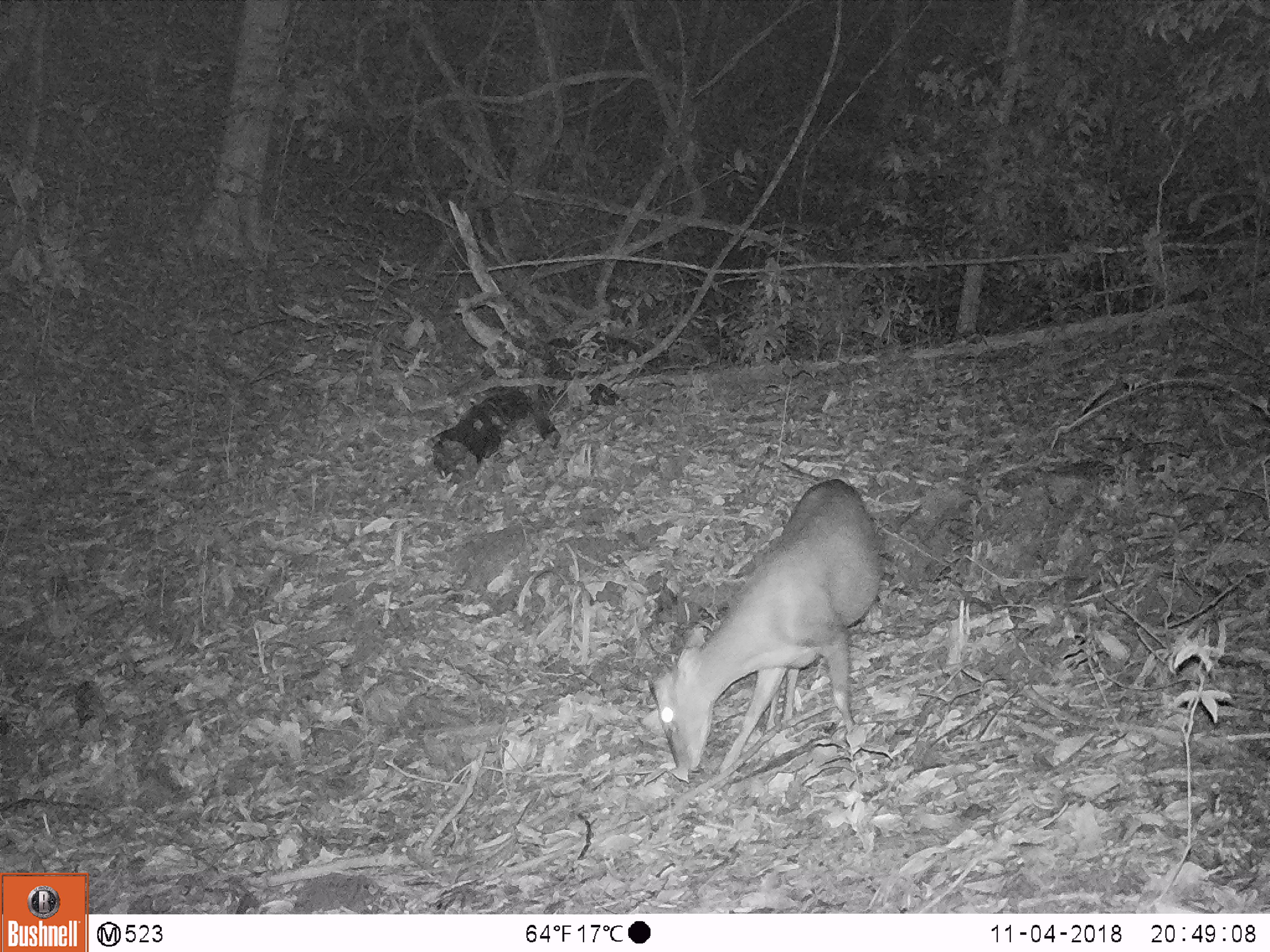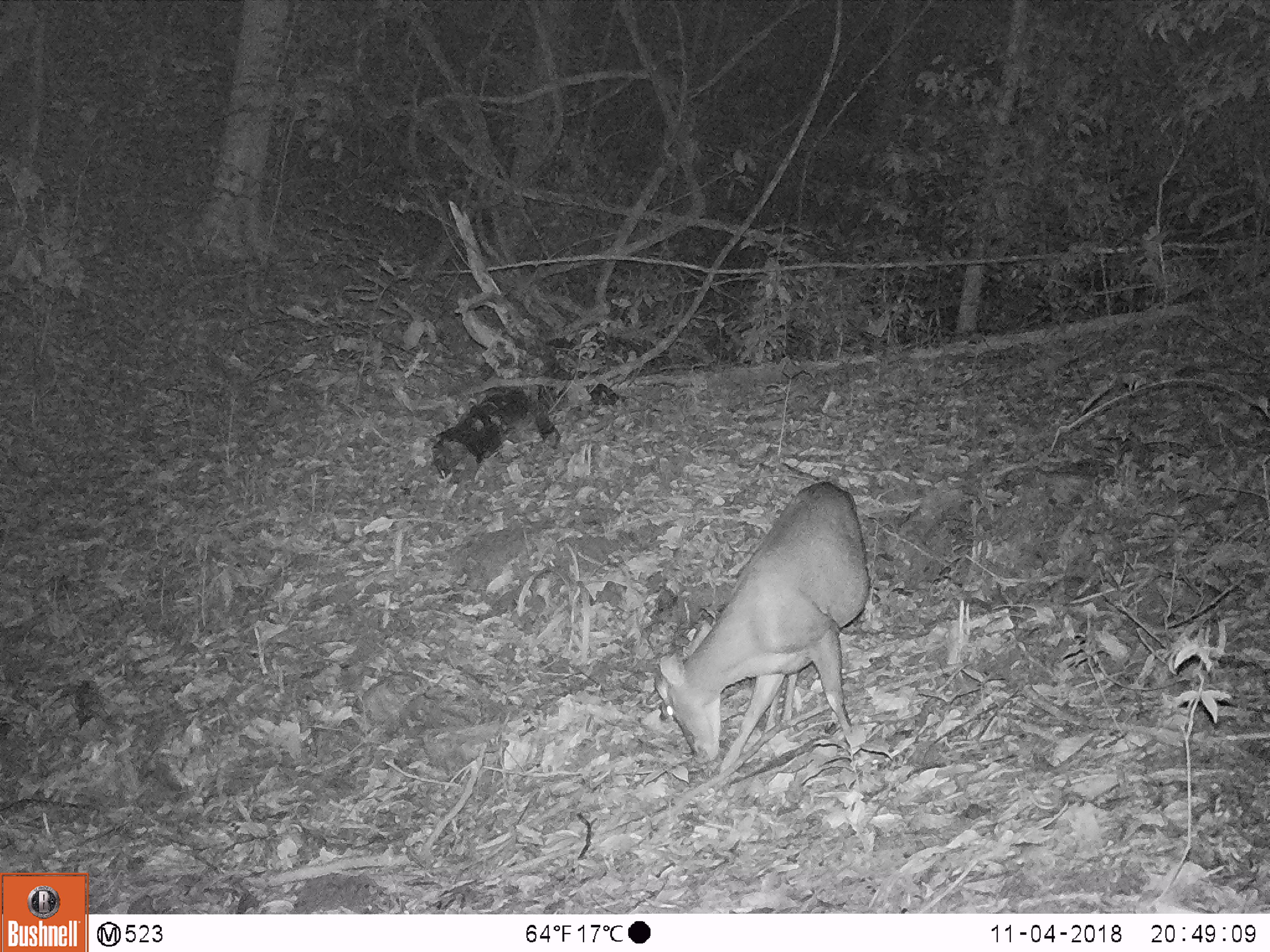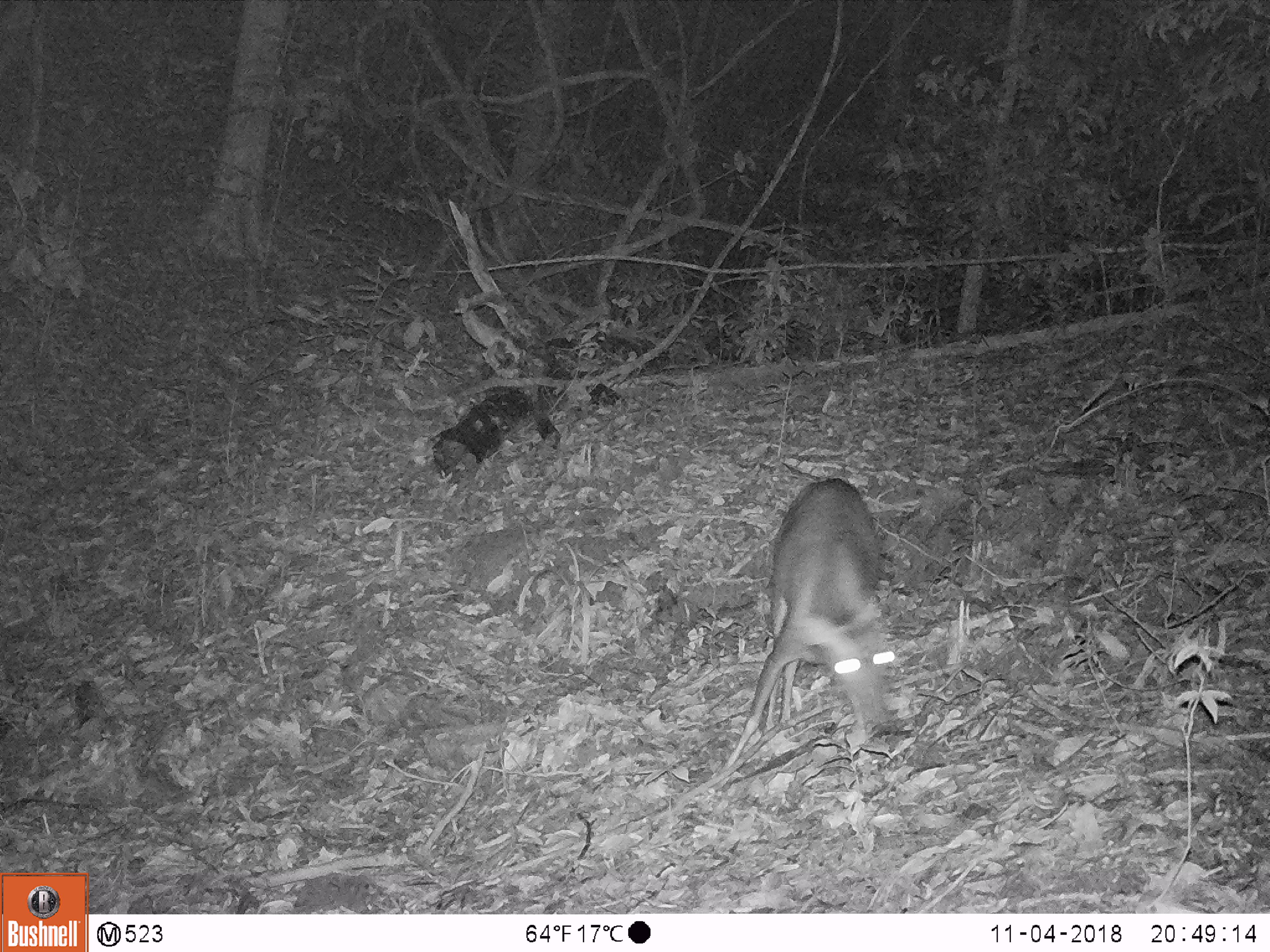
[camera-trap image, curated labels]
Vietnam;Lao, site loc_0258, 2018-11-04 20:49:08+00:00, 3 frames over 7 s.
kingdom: Animalia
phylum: Chordata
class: Mammalia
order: Artiodactyla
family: Cervidae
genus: Muntiacus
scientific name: Muntiacus rooseveltorum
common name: roosevelt's muntjac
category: roosevelts muntjac group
Roosevelts muntjac group (roosevelt's muntjac) (Muntiacus rooseveltorum). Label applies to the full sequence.